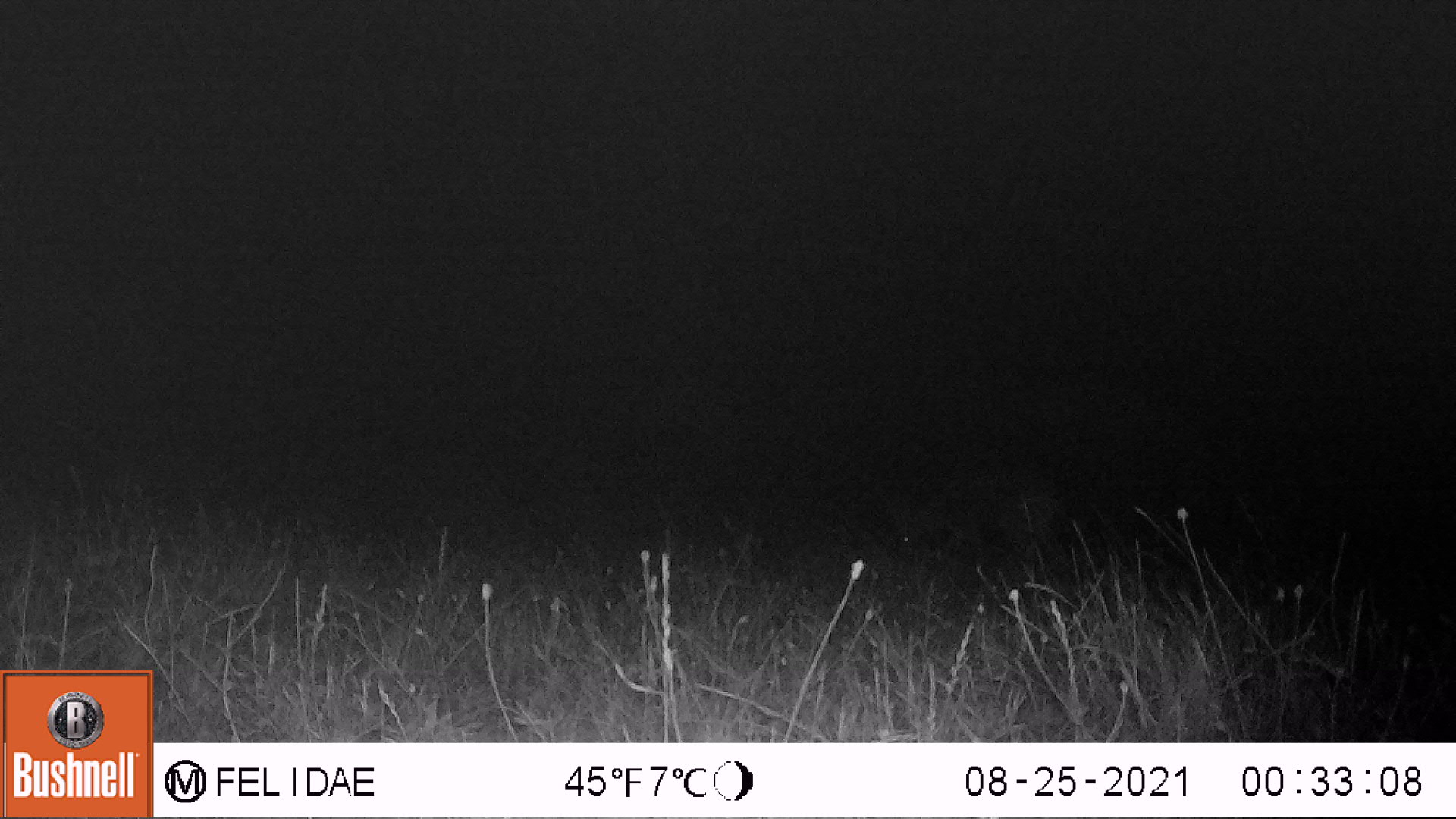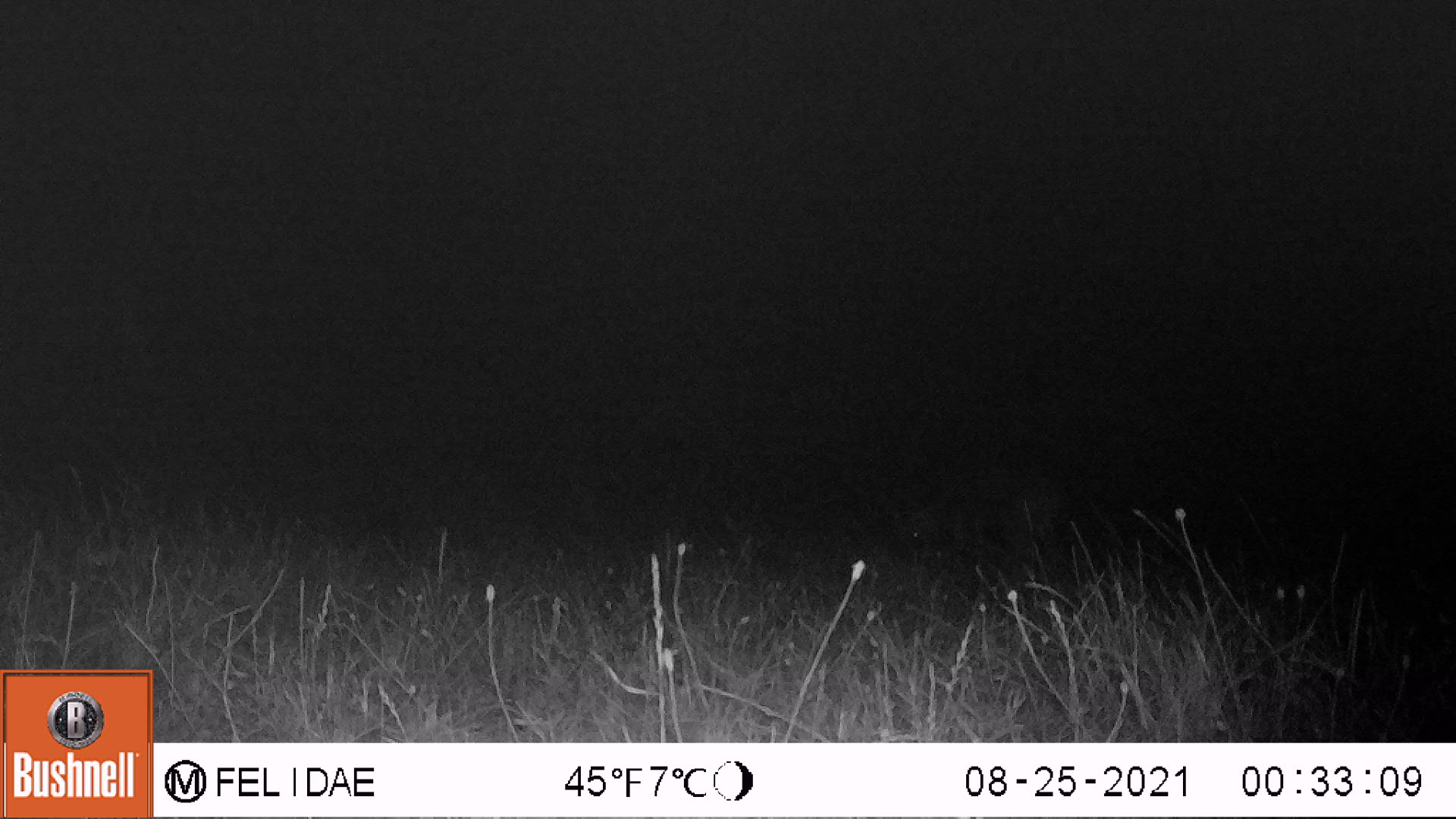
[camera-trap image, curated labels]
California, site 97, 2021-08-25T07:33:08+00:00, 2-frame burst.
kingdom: Animalia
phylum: Chordata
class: Mammalia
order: Artiodactyla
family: Cervidae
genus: Odocoileus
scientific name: Odocoileus hemionus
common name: mule deer